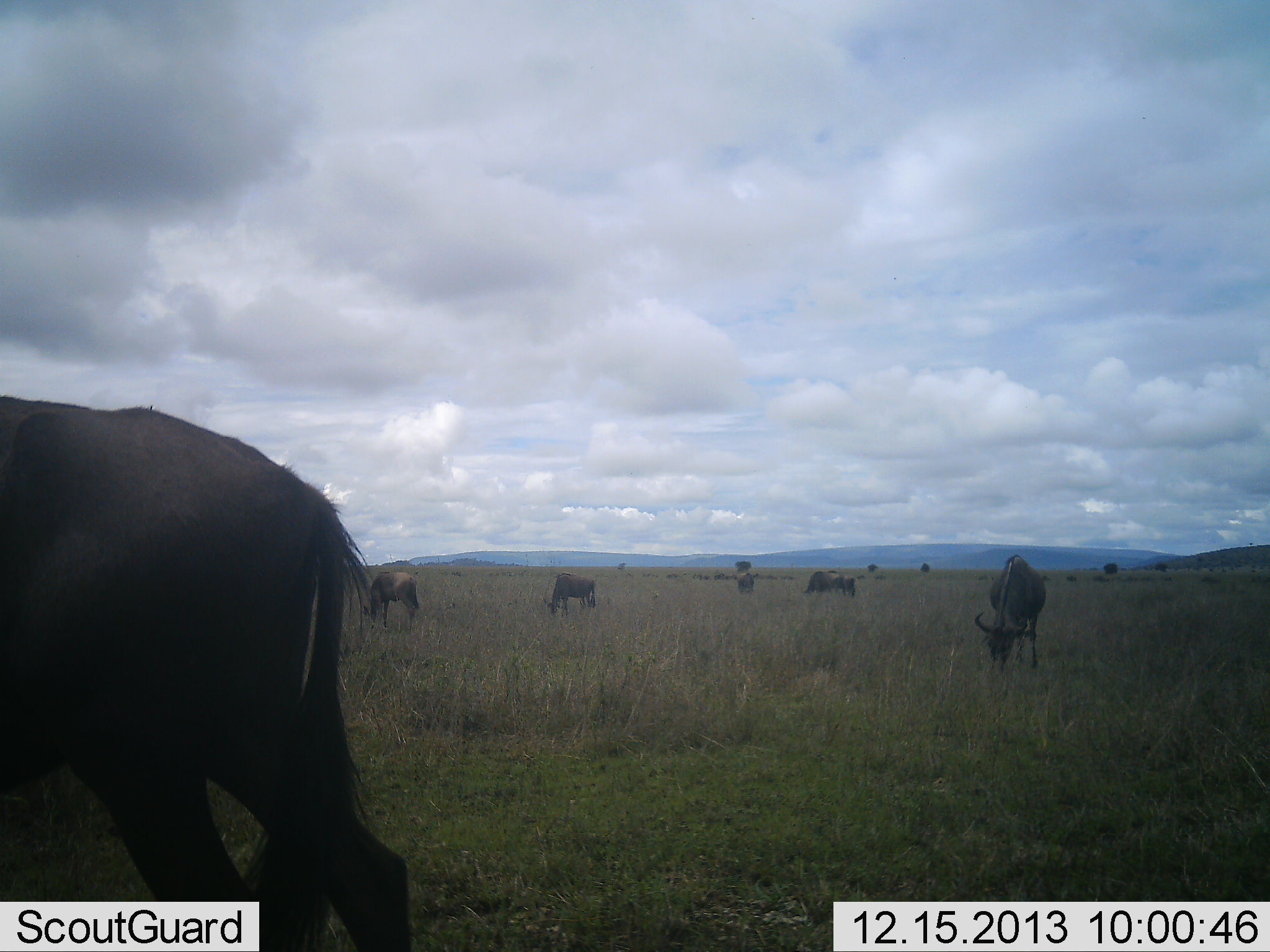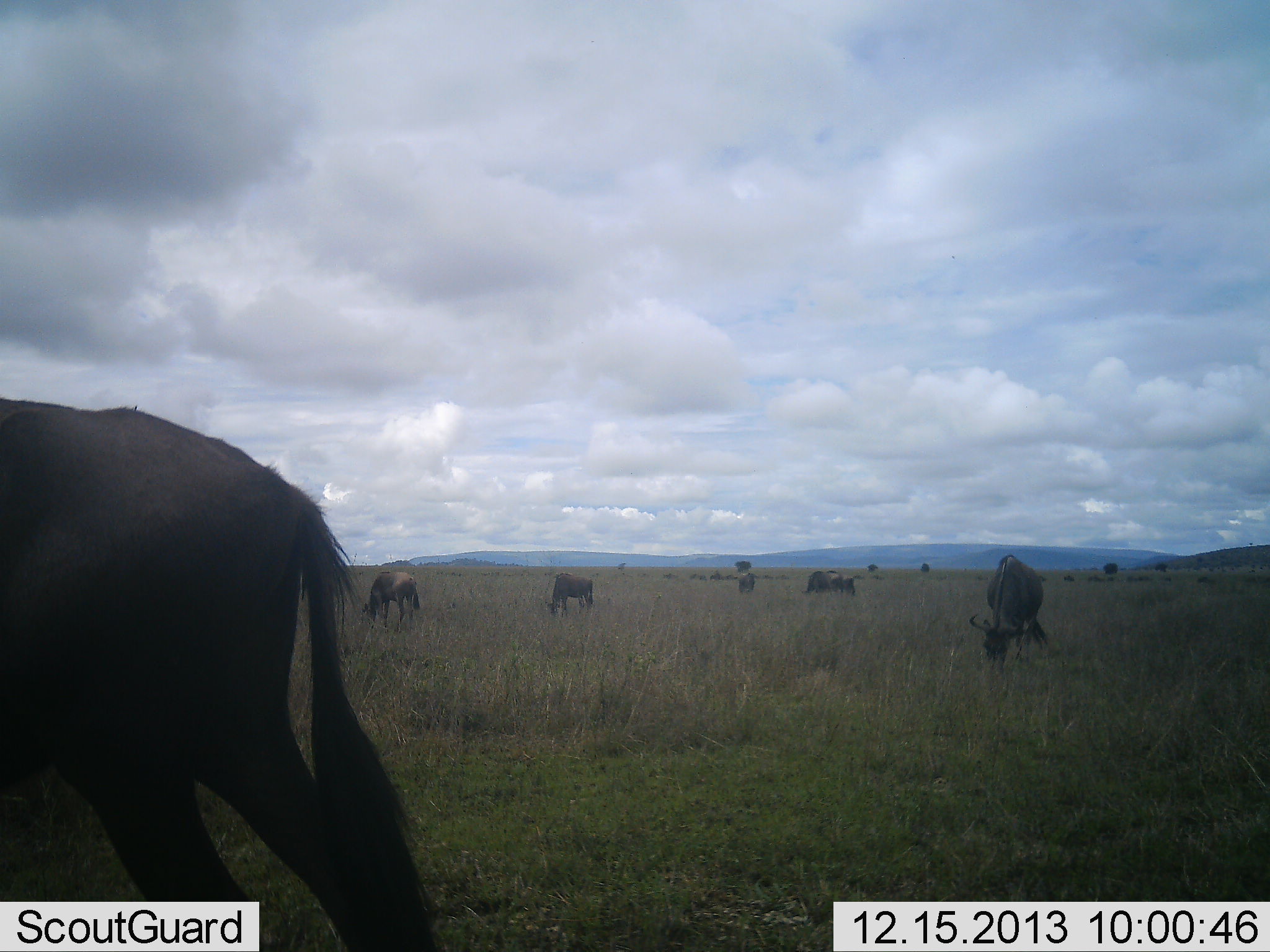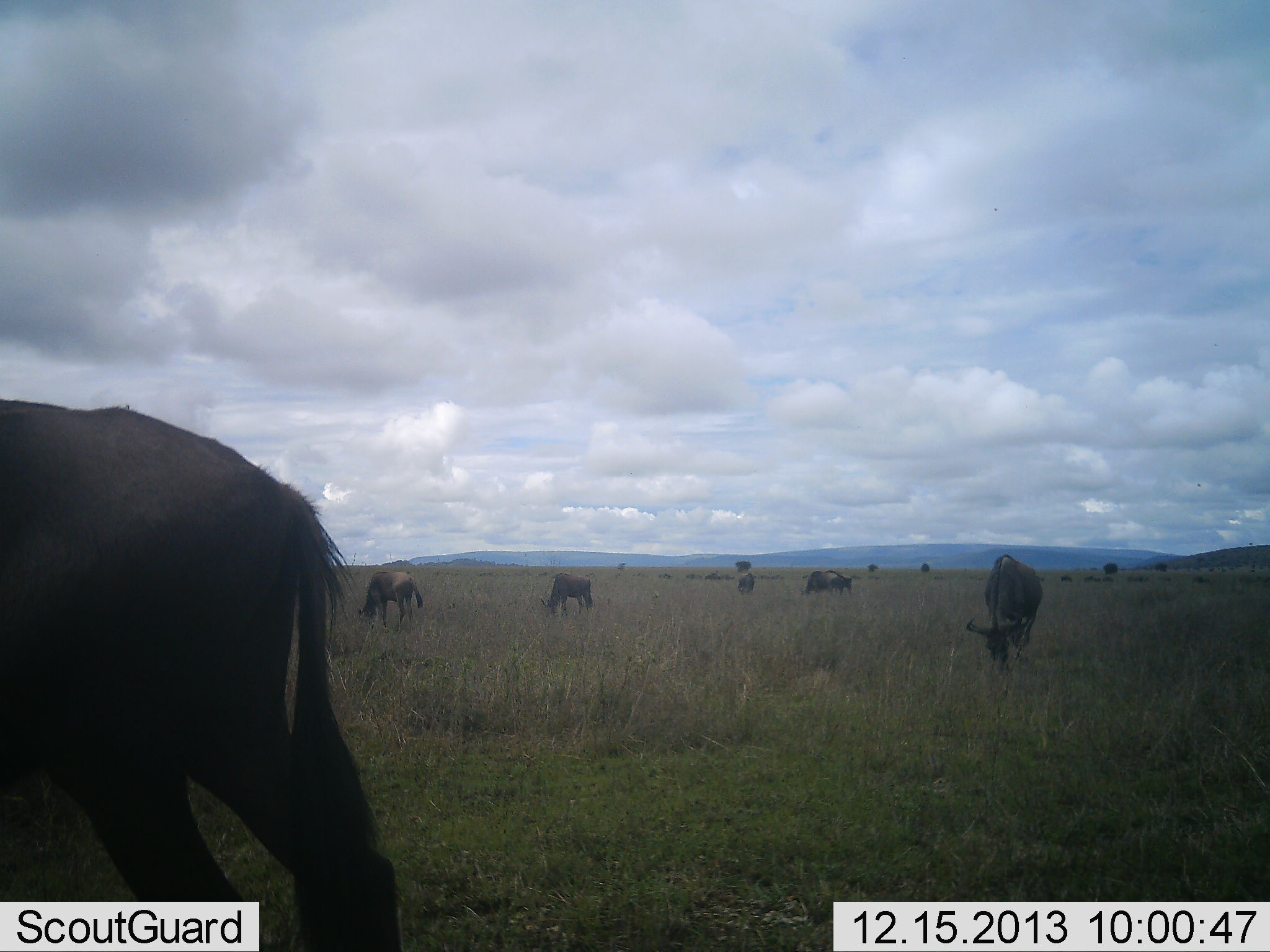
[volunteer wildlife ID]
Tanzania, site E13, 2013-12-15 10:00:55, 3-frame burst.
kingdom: Animalia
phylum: Chordata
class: Mammalia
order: Artiodactyla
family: Bovidae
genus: Connochaetes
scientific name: Connochaetes taurinus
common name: blue wildebeest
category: wildebeest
Wildebeest (blue wildebeest) (Connochaetes taurinus), count 11-50. Behavior (volunteer vote fractions): standing 20%, resting 0%, moving 40%, interacting 0%. Young present (vote fraction): 0%. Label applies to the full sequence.